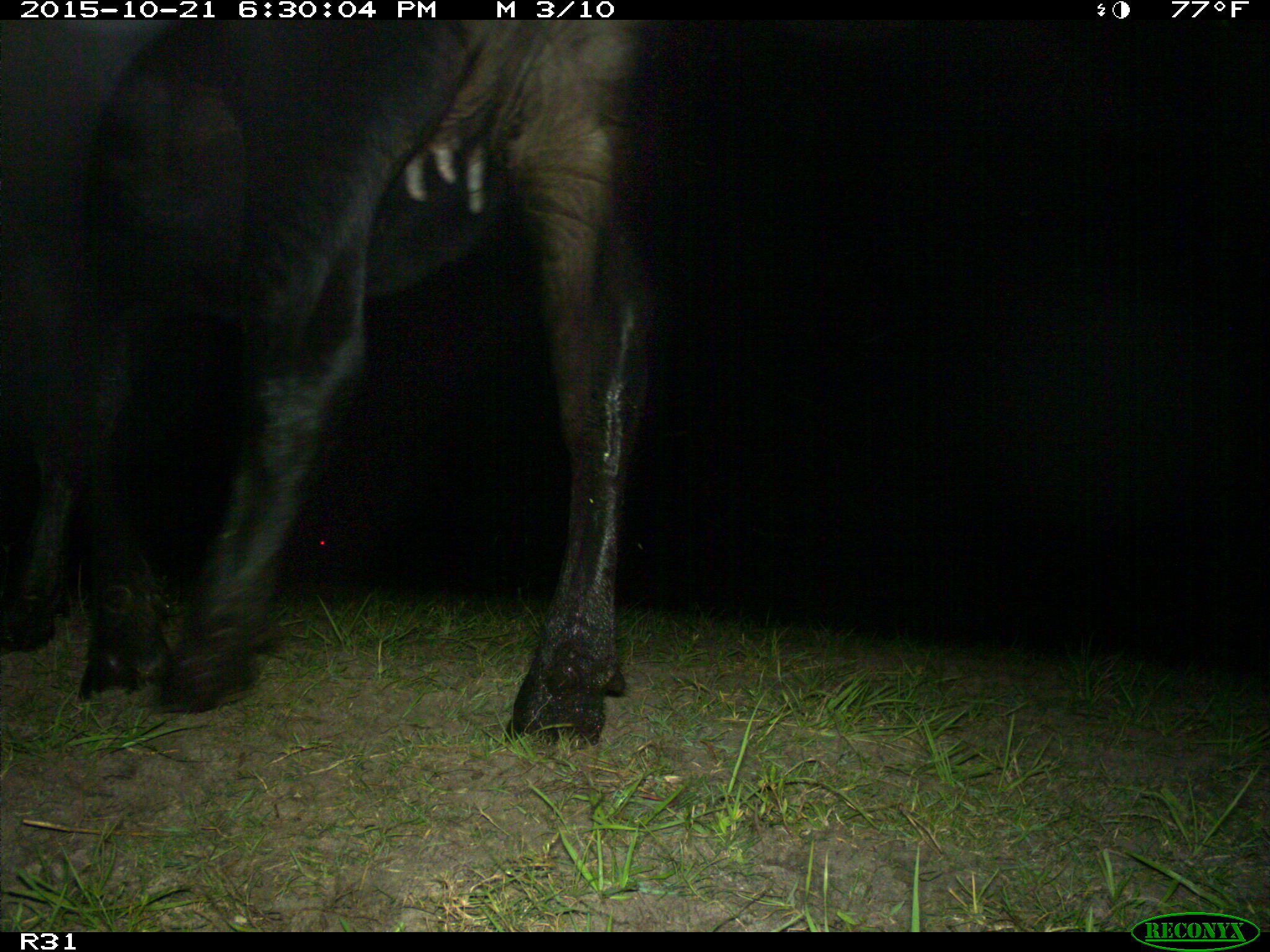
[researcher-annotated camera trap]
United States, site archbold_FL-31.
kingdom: Animalia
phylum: Chordata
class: Mammalia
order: Artiodactyla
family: Bovidae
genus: Bos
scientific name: Bos taurus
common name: domestic cow